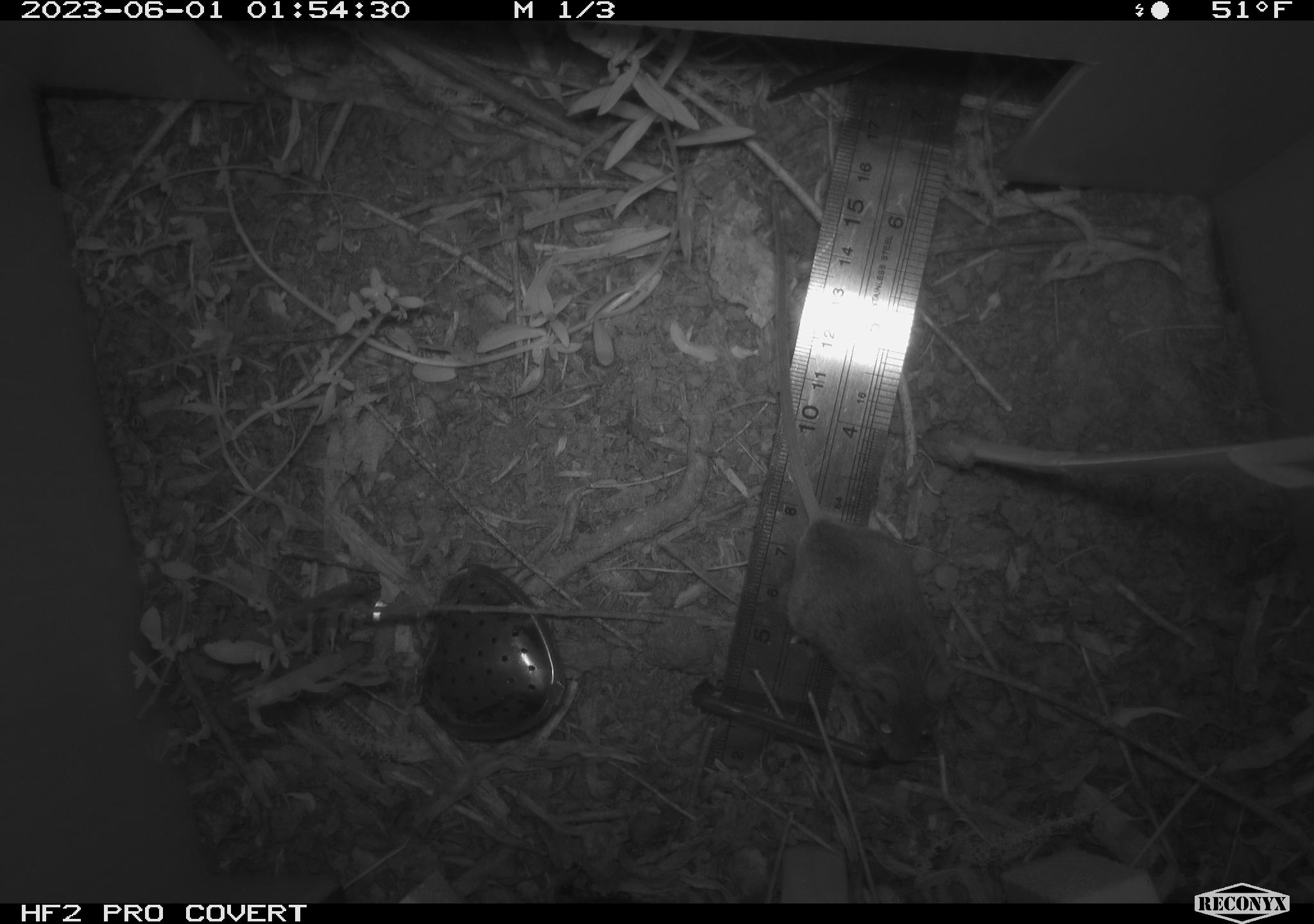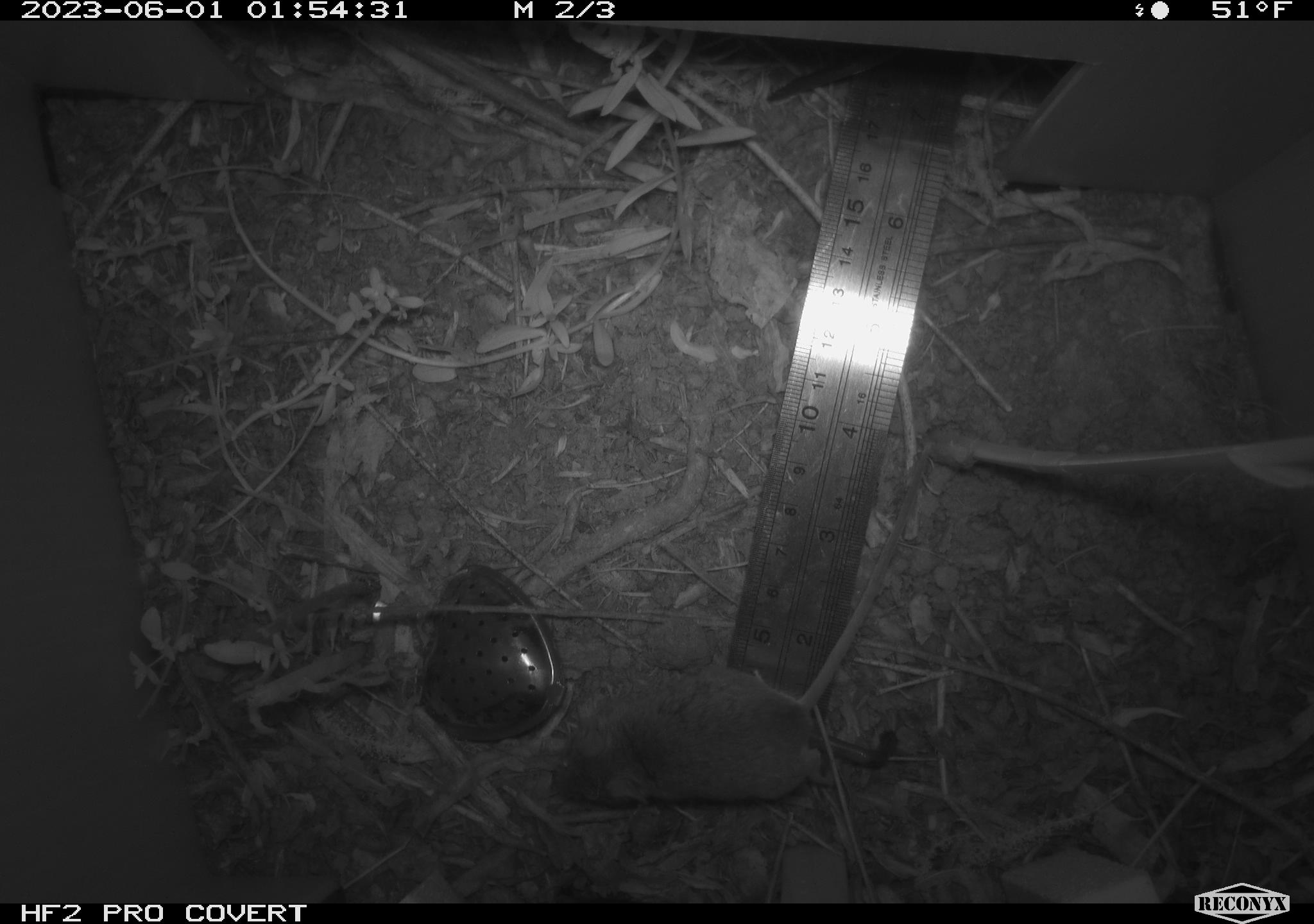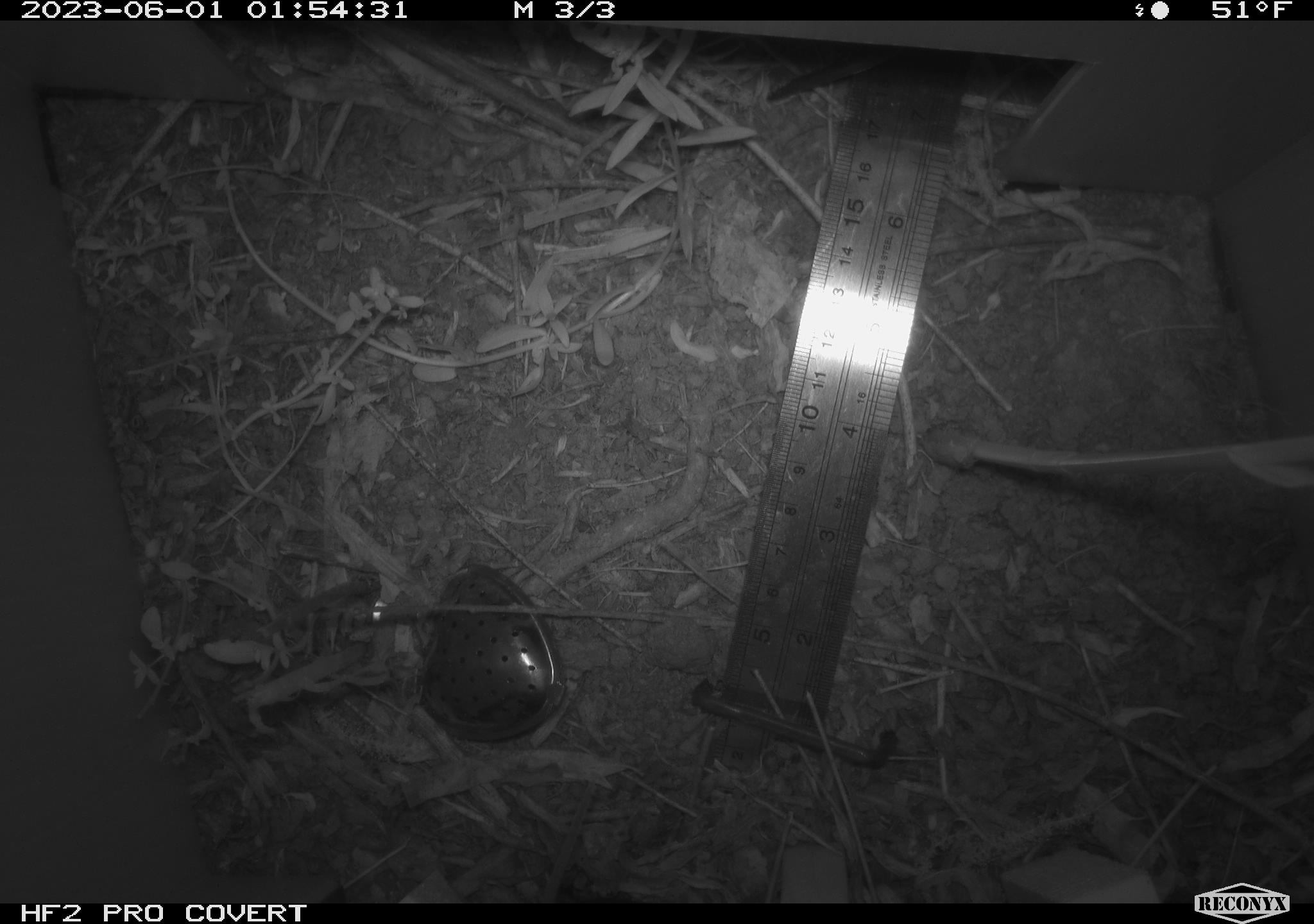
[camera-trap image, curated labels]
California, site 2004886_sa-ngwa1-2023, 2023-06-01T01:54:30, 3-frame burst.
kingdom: Animalia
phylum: Chordata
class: Mammalia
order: Rodentia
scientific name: Rodentia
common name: mouse species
Mouse species (Rodentia).